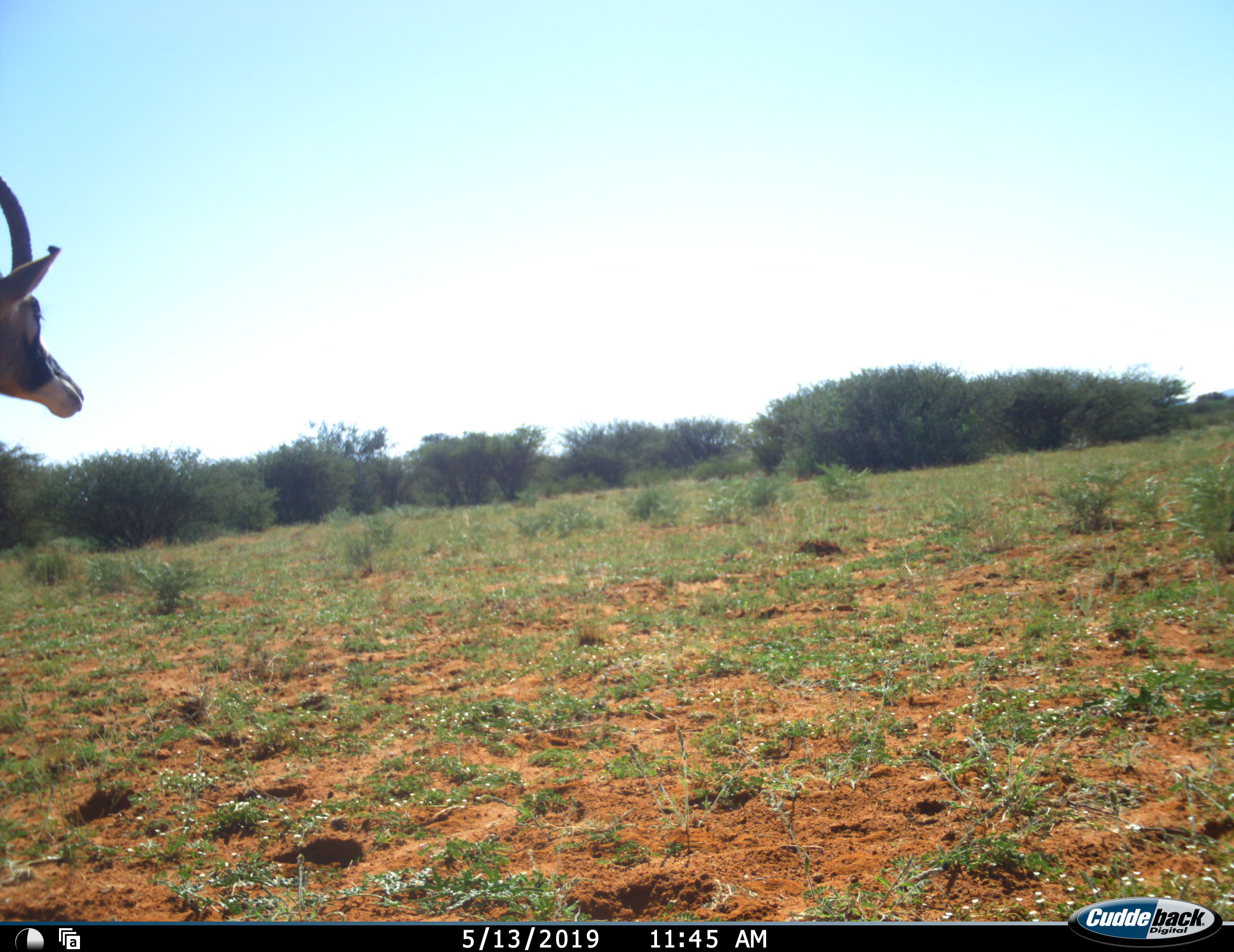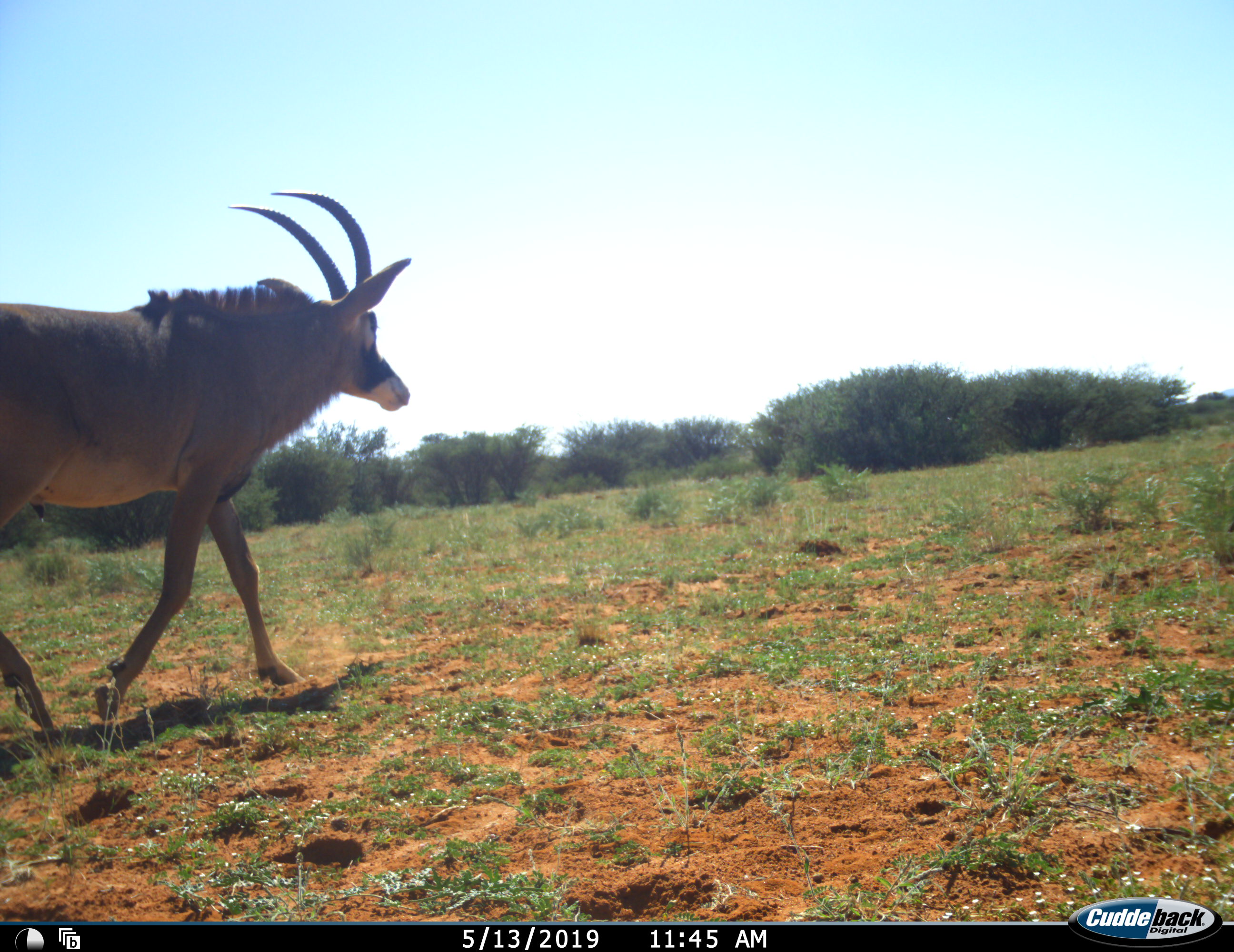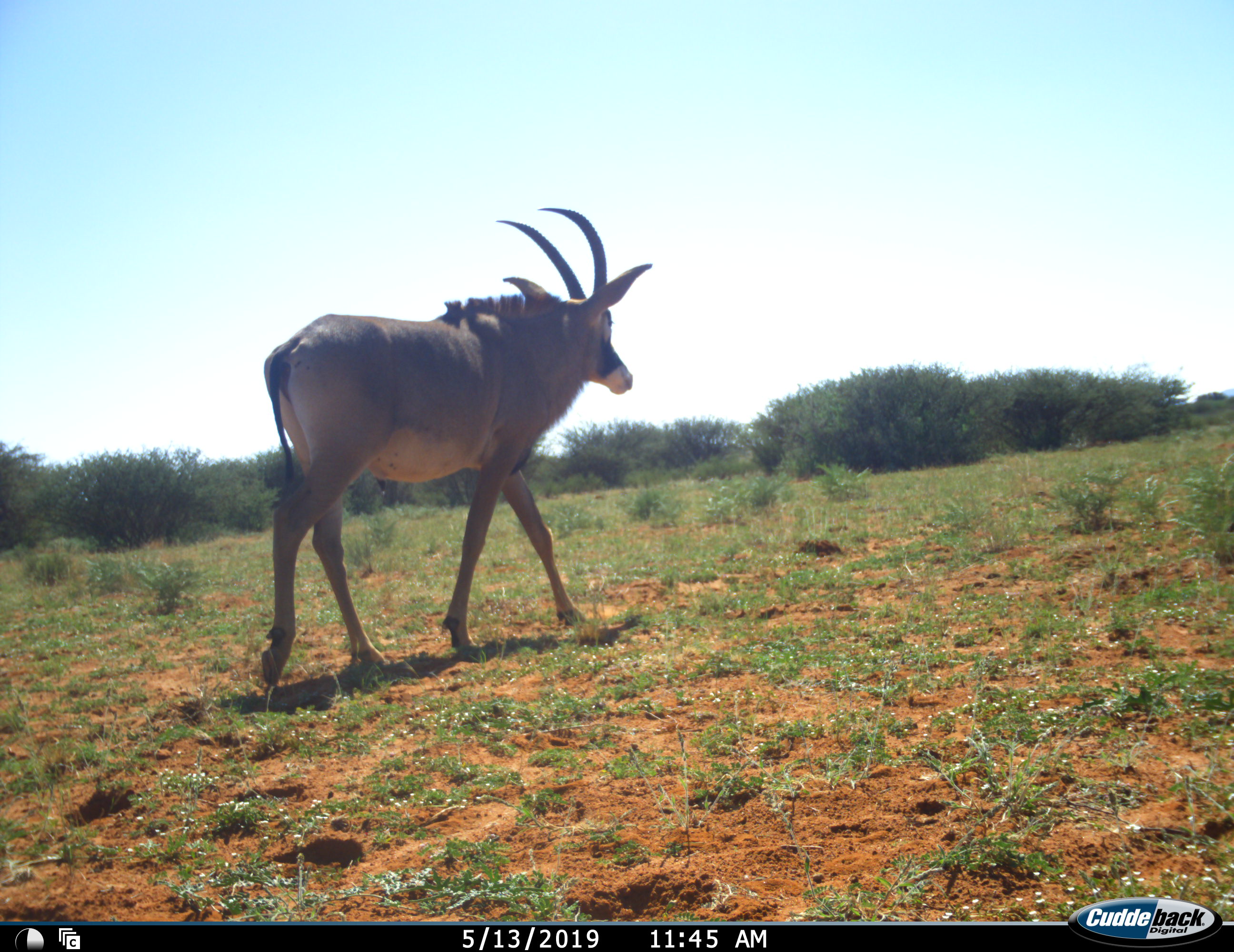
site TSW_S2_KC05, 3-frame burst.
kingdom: Animalia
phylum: Chordata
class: Mammalia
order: Artiodactyla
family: Bovidae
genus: Hippotragus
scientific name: Hippotragus equinus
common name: roan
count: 1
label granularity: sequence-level